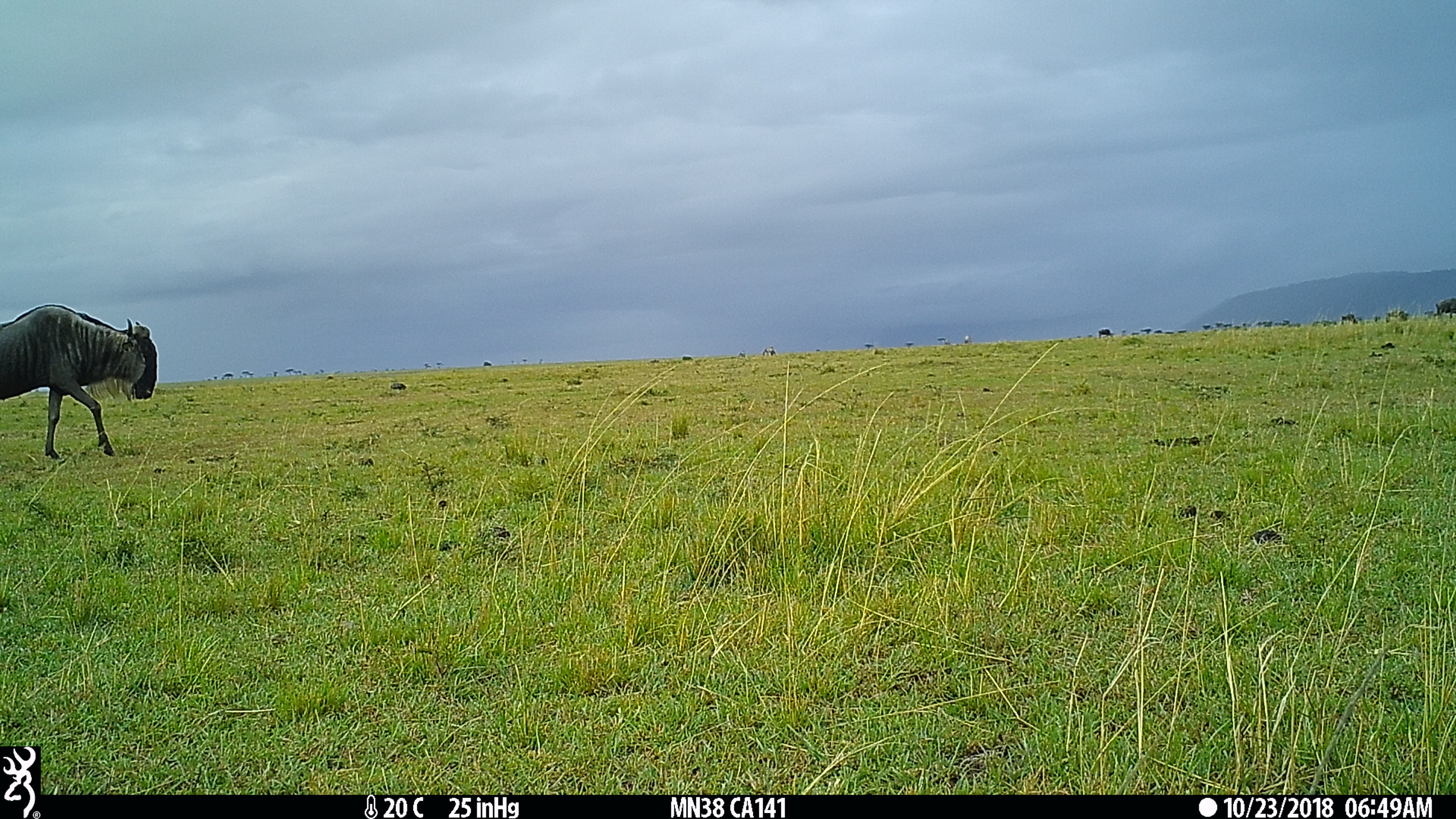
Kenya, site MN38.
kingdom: Animalia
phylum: Chordata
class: Mammalia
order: Artiodactyla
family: Bovidae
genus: Connochaetes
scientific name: Connochaetes taurinus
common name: blue wildebeest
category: wildebeest